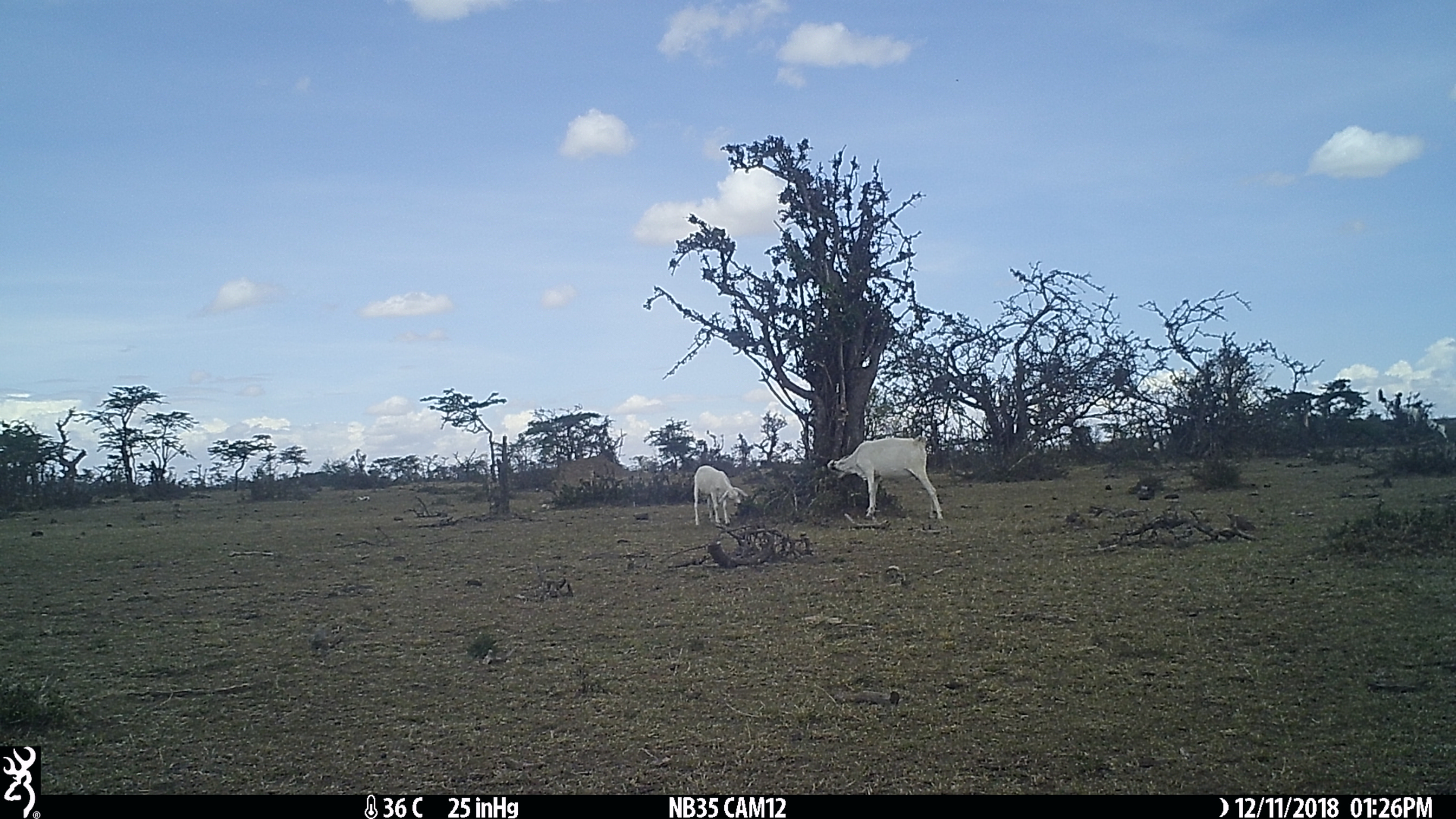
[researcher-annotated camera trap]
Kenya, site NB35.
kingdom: Animalia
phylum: Chordata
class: Mammalia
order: Artiodactyla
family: Bovidae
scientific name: Bovidae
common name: sheep or goat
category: shoat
Shoat (sheep or goat) (Bovidae).